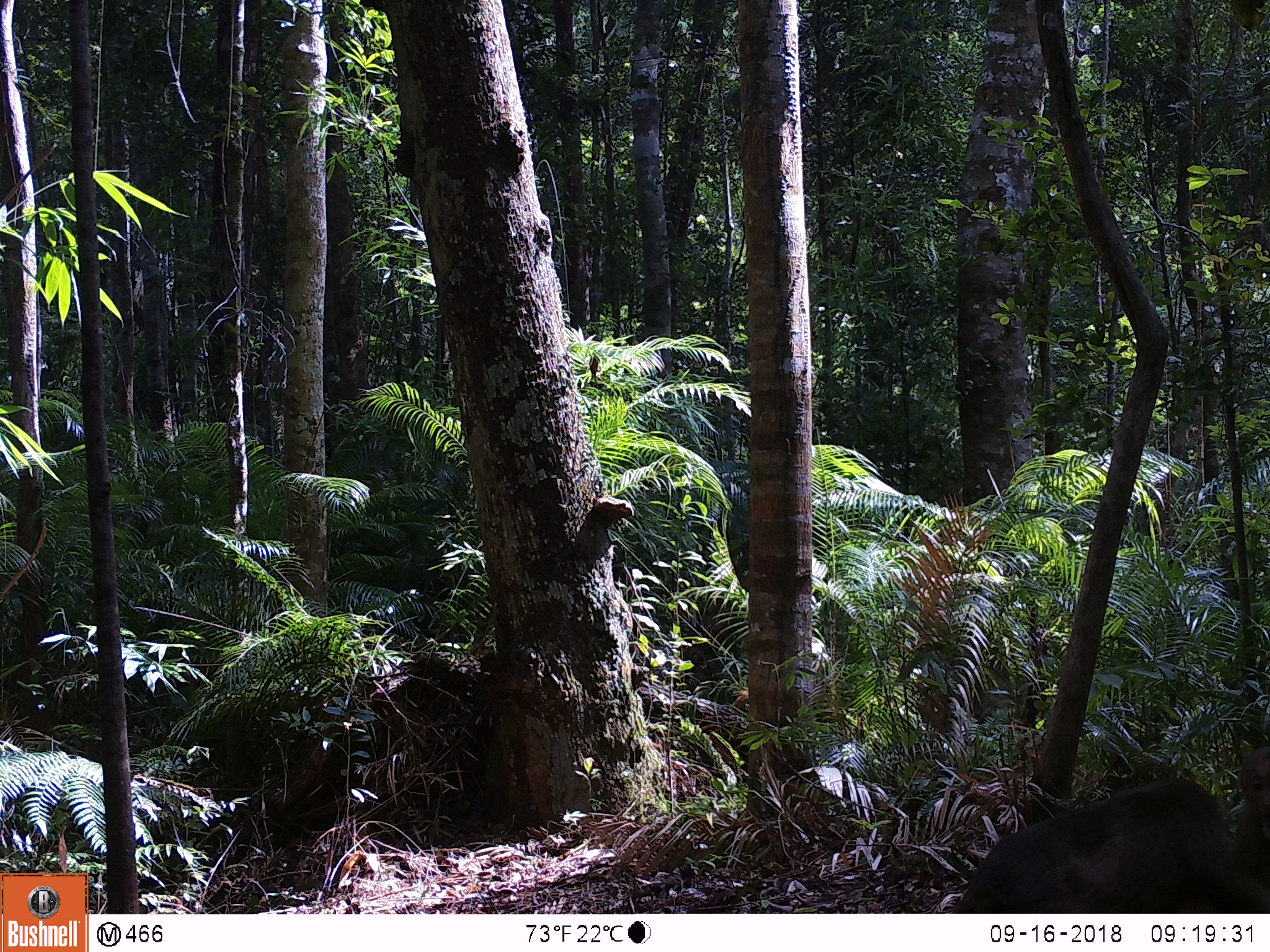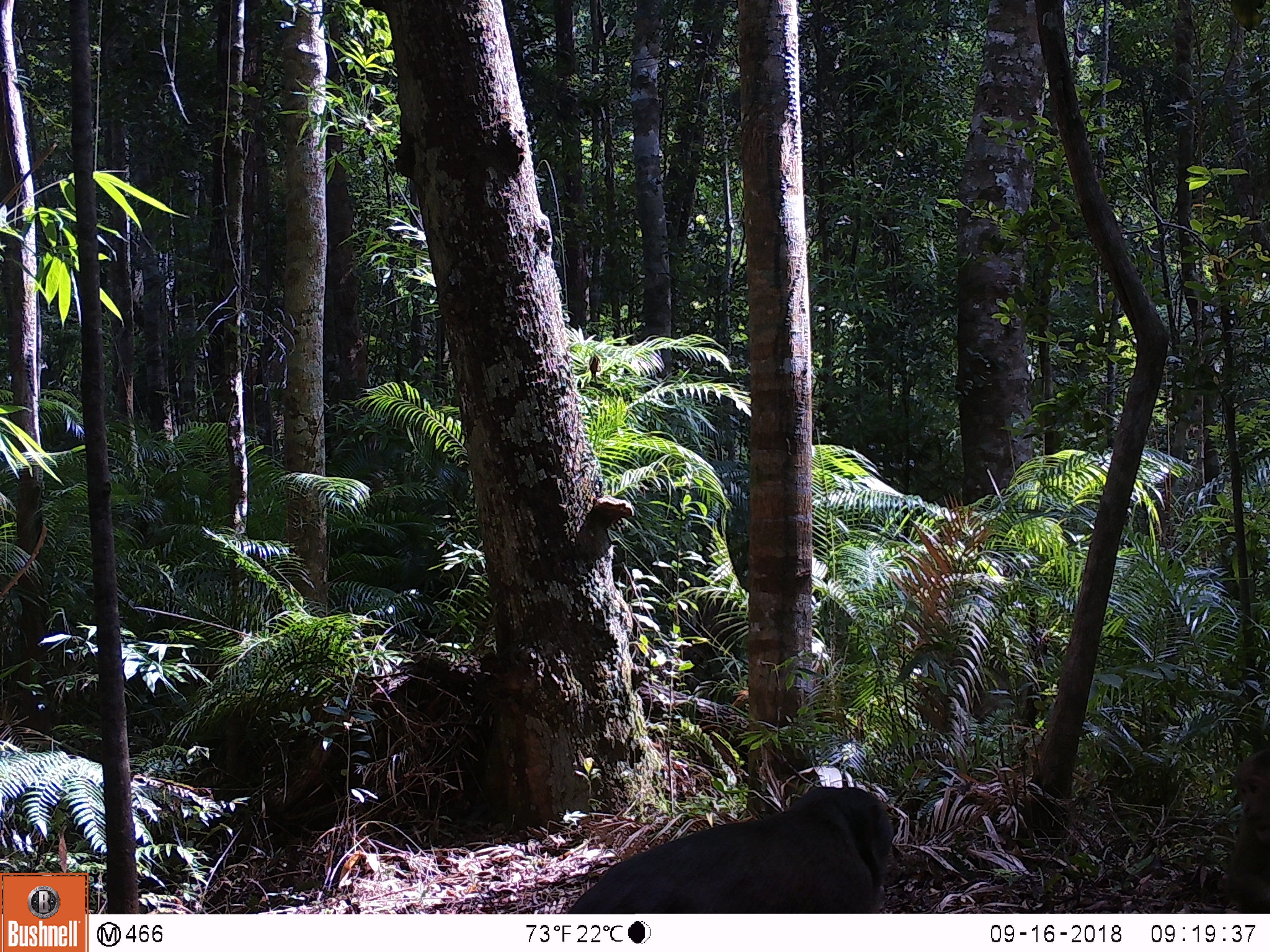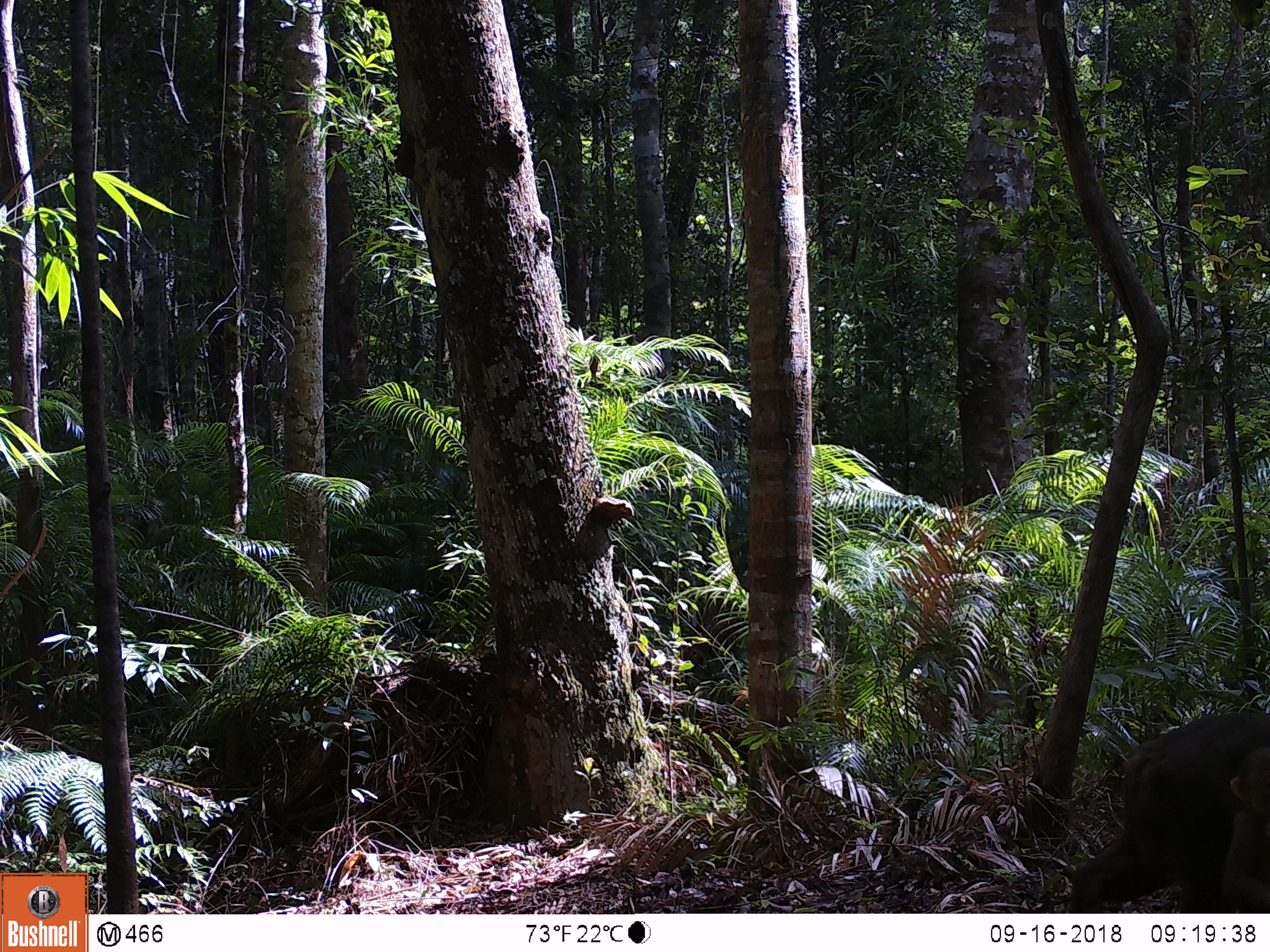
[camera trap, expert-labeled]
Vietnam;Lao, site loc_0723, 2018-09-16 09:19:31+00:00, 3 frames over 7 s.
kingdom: Animalia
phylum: Chordata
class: Mammalia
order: Primates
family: Cercopithecidae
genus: Macaca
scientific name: Macaca arctoides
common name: stump-tailed macaque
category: stump tailed macaque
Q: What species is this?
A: Stump tailed macaque (stump-tailed macaque) (Macaca arctoides).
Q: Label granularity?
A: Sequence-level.